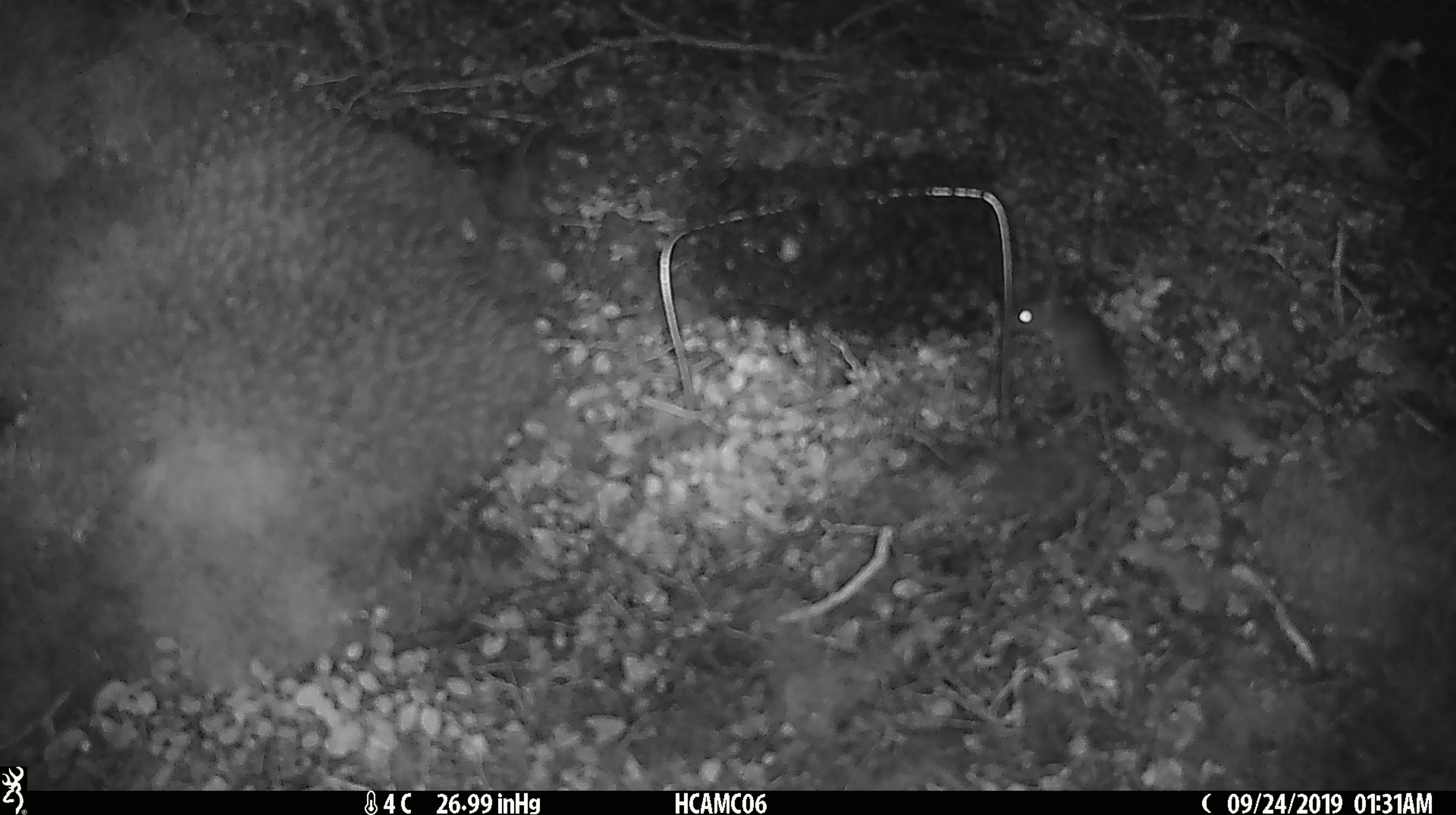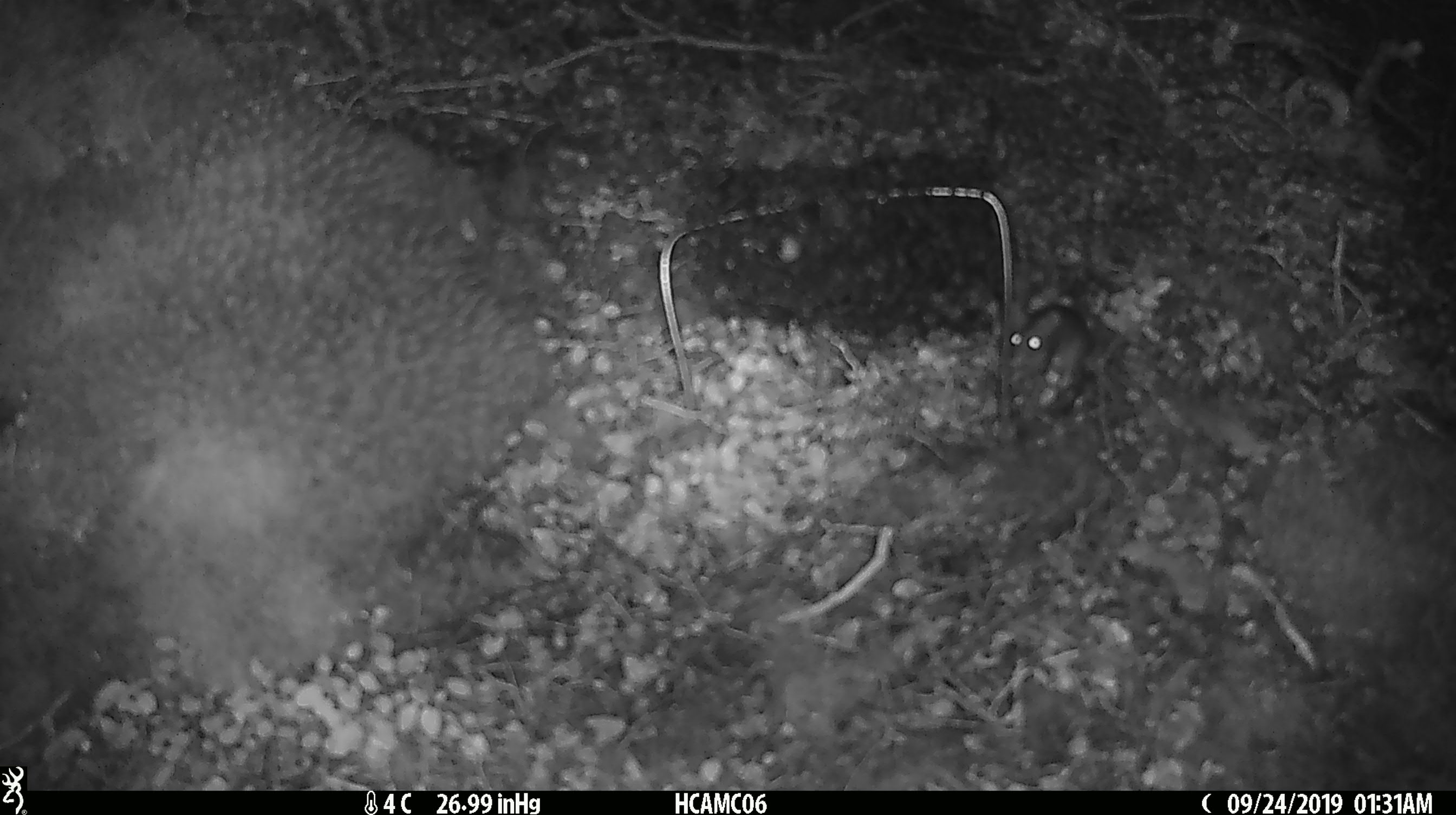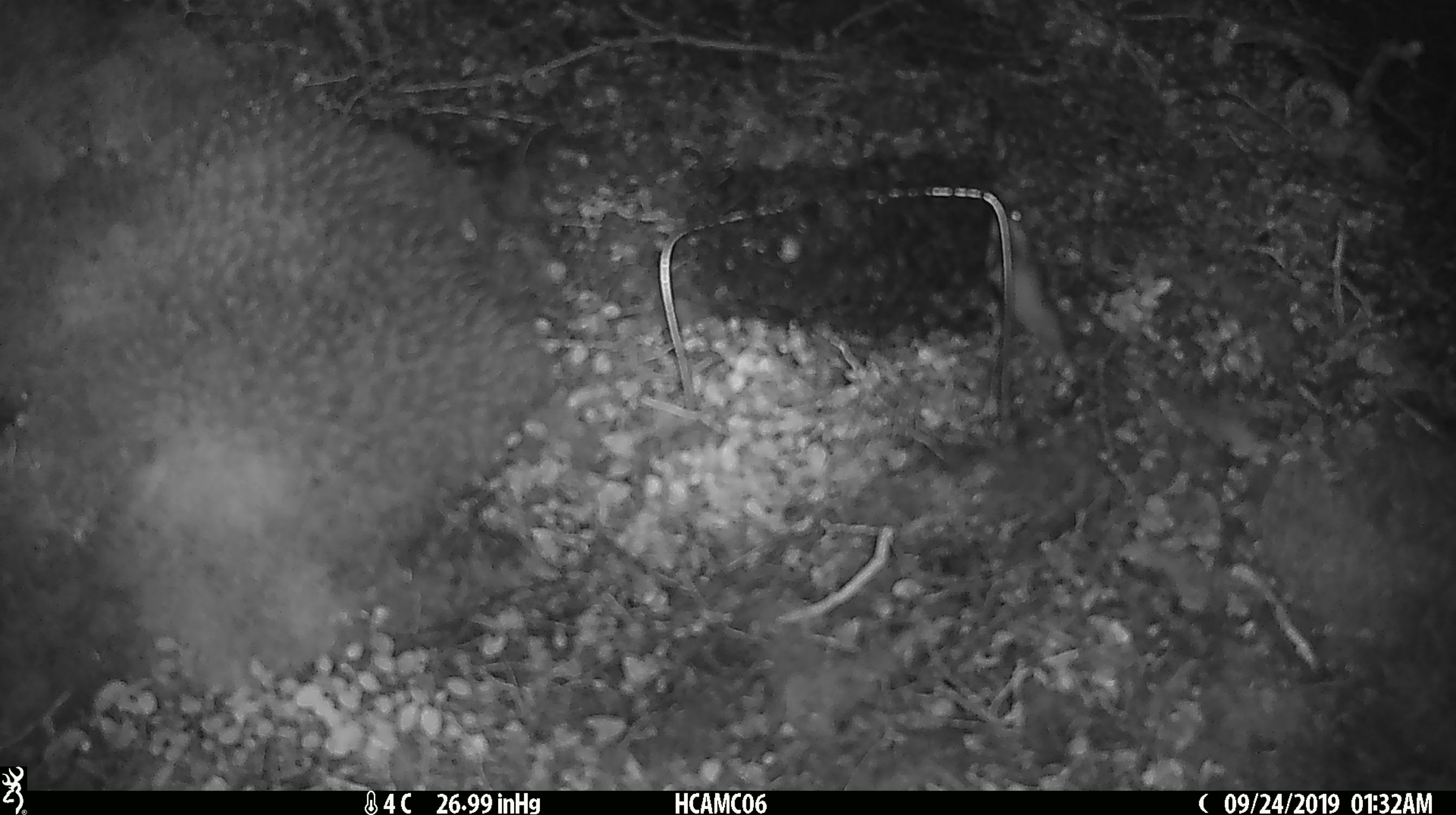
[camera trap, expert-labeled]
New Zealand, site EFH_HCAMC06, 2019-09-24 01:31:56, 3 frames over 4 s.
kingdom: Animalia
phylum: Chordata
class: Mammalia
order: Rodentia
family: Muridae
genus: Mus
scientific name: Mus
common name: mouse